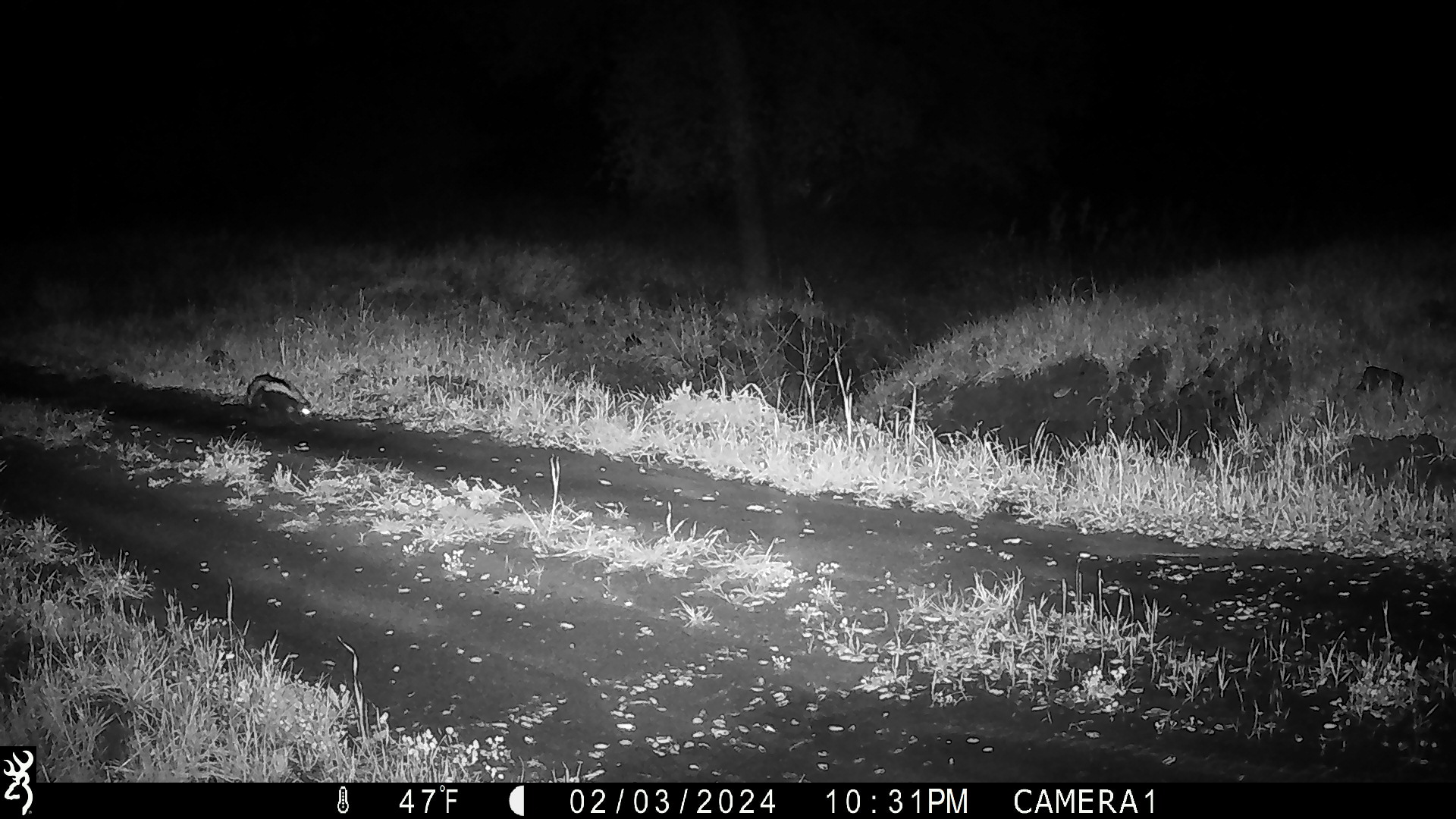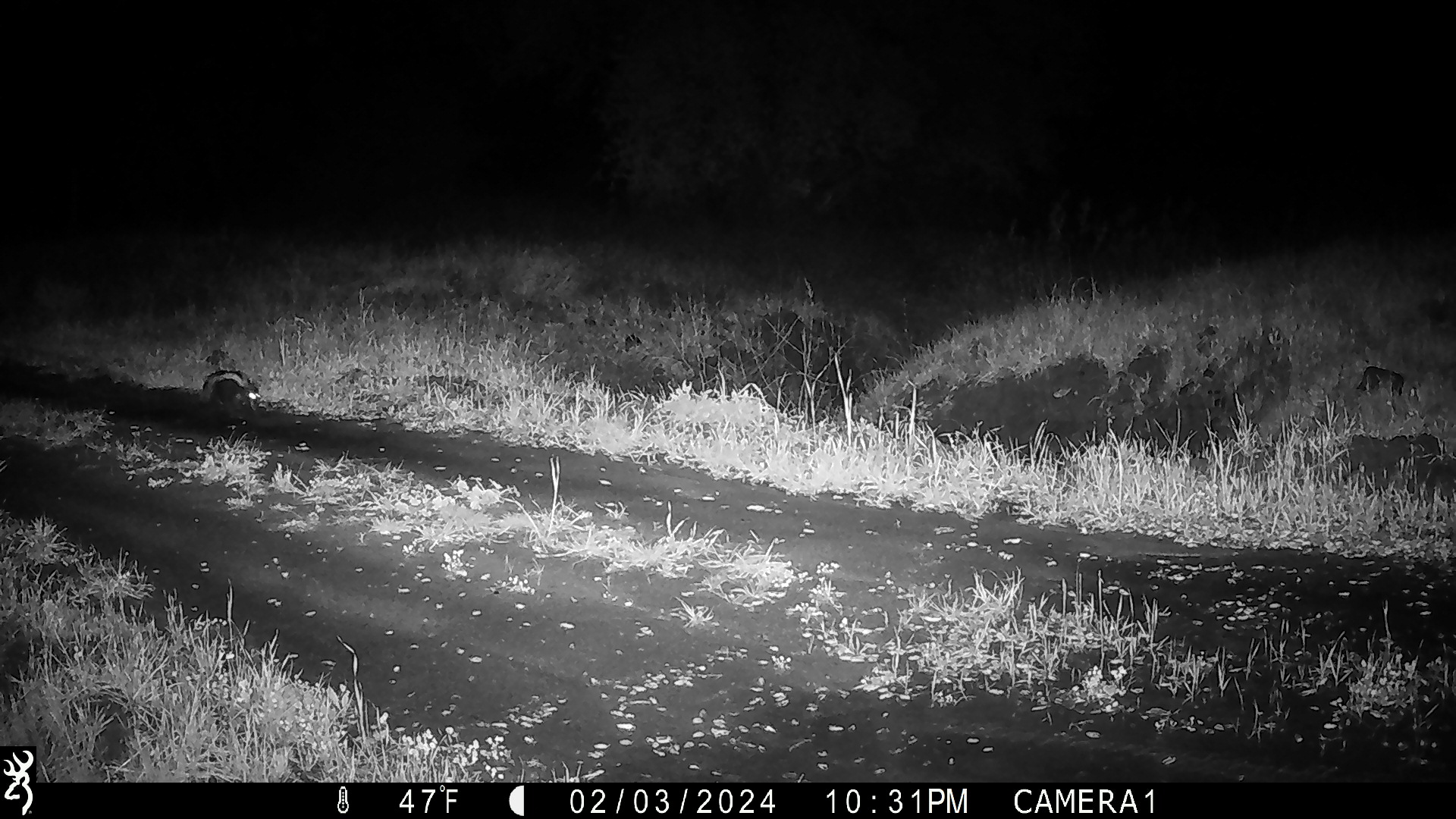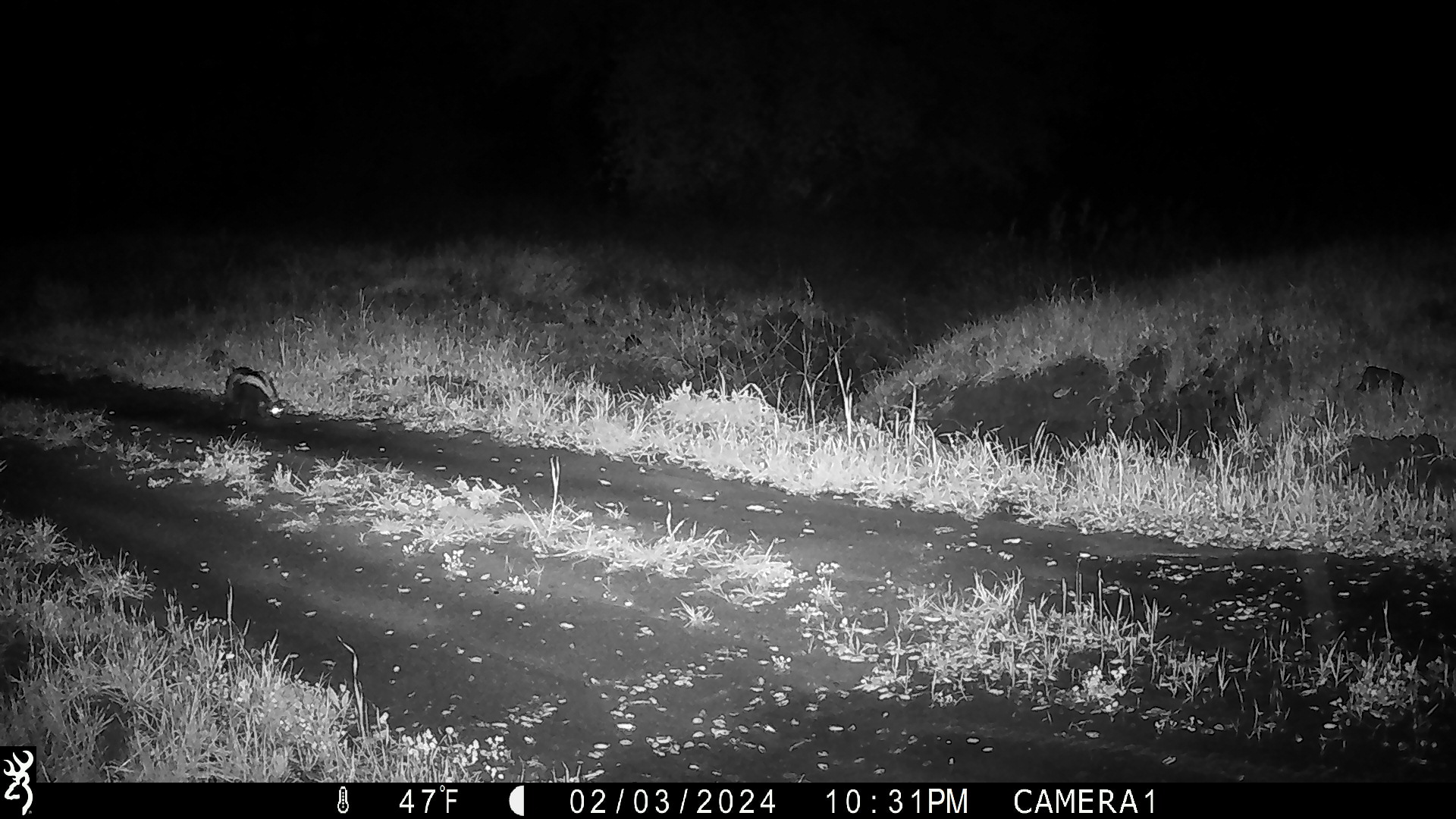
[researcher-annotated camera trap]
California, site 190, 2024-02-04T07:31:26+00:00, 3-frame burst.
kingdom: Animalia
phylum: Chordata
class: Mammalia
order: Carnivora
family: Mephitidae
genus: Mephitis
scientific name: Mephitis mephitis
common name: striped skunk